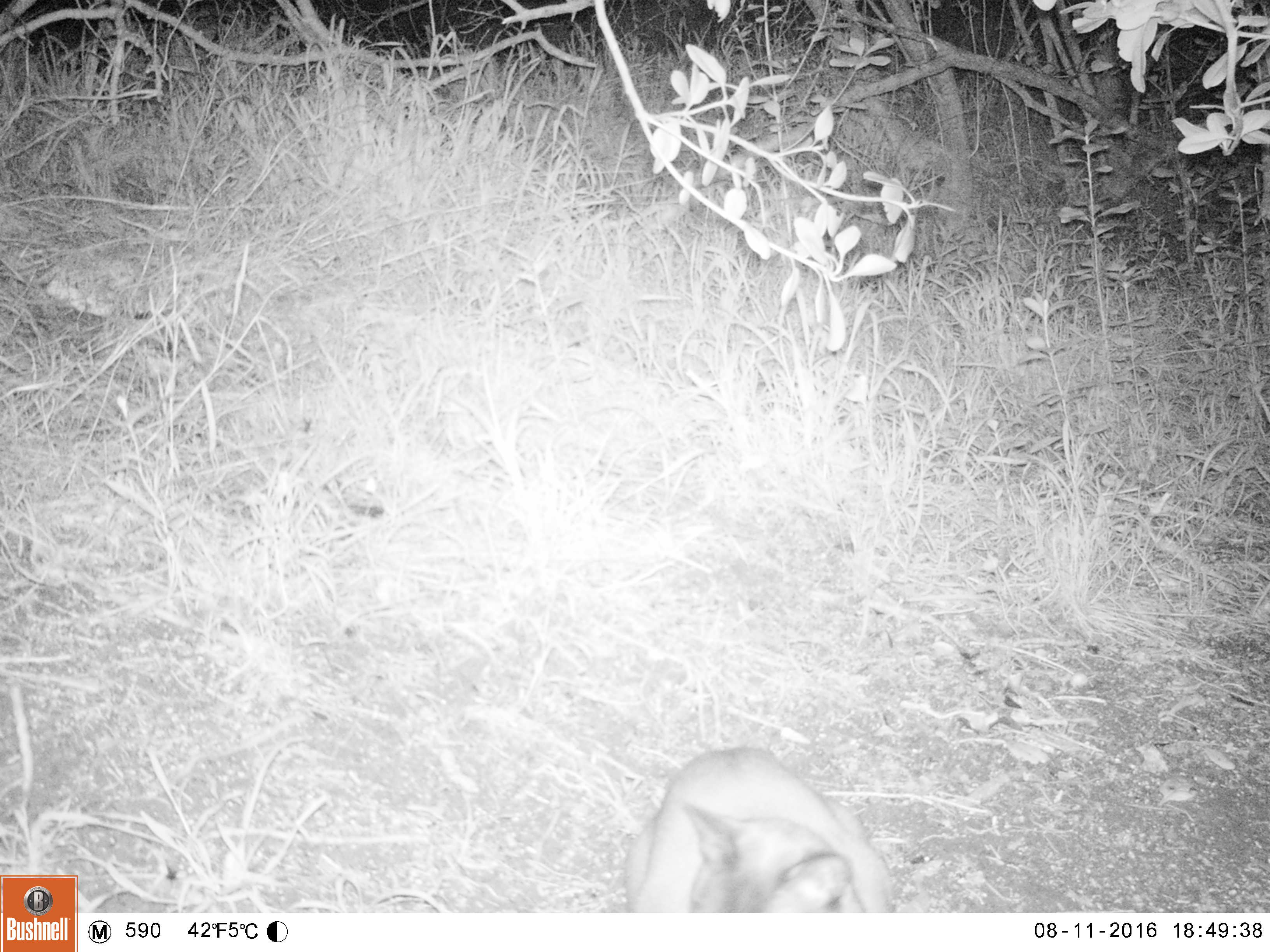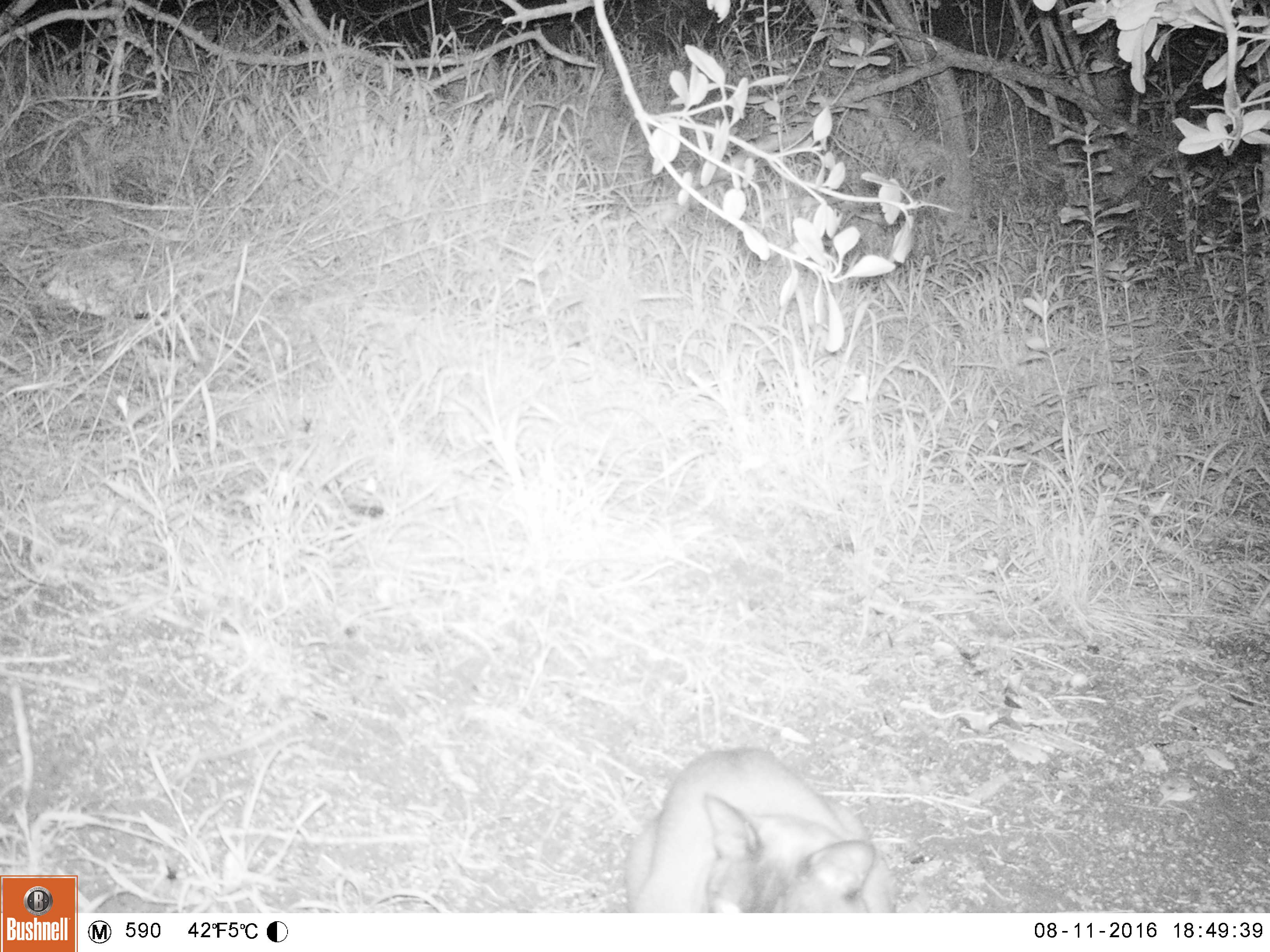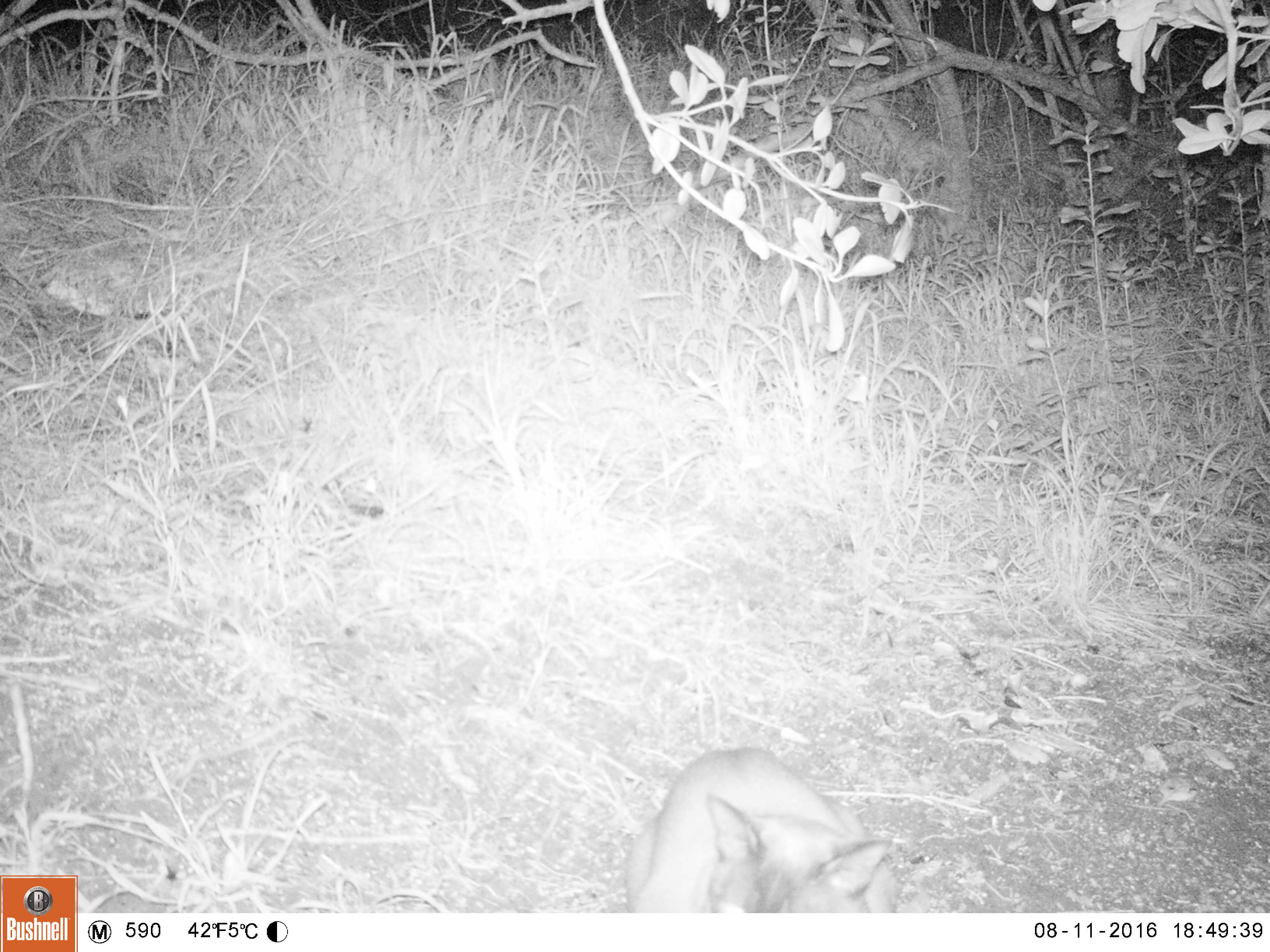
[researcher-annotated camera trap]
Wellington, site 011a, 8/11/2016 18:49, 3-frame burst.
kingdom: Animalia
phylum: Chordata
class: Mammalia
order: Carnivora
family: Felidae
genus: Felis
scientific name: Felis catus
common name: cat